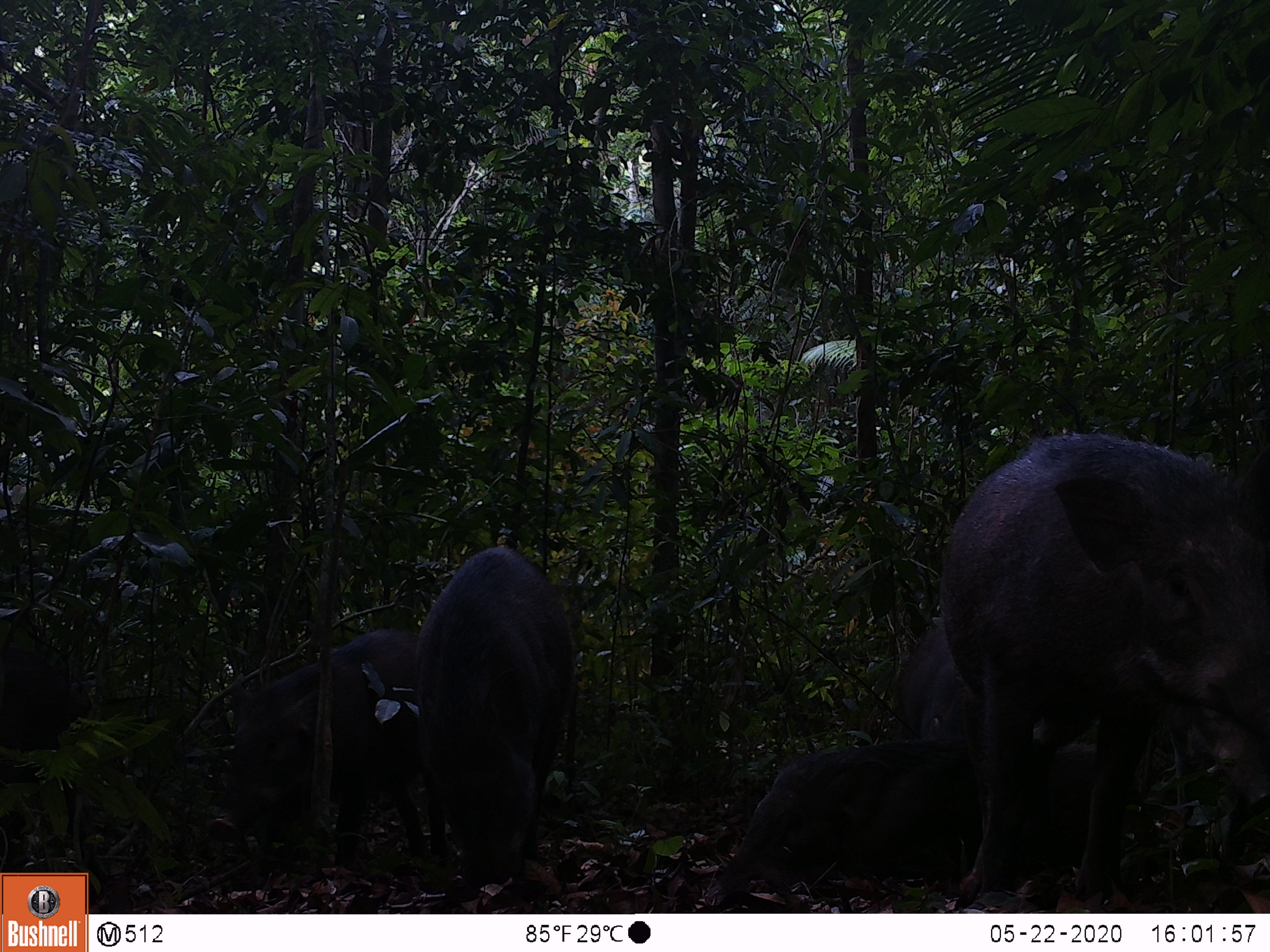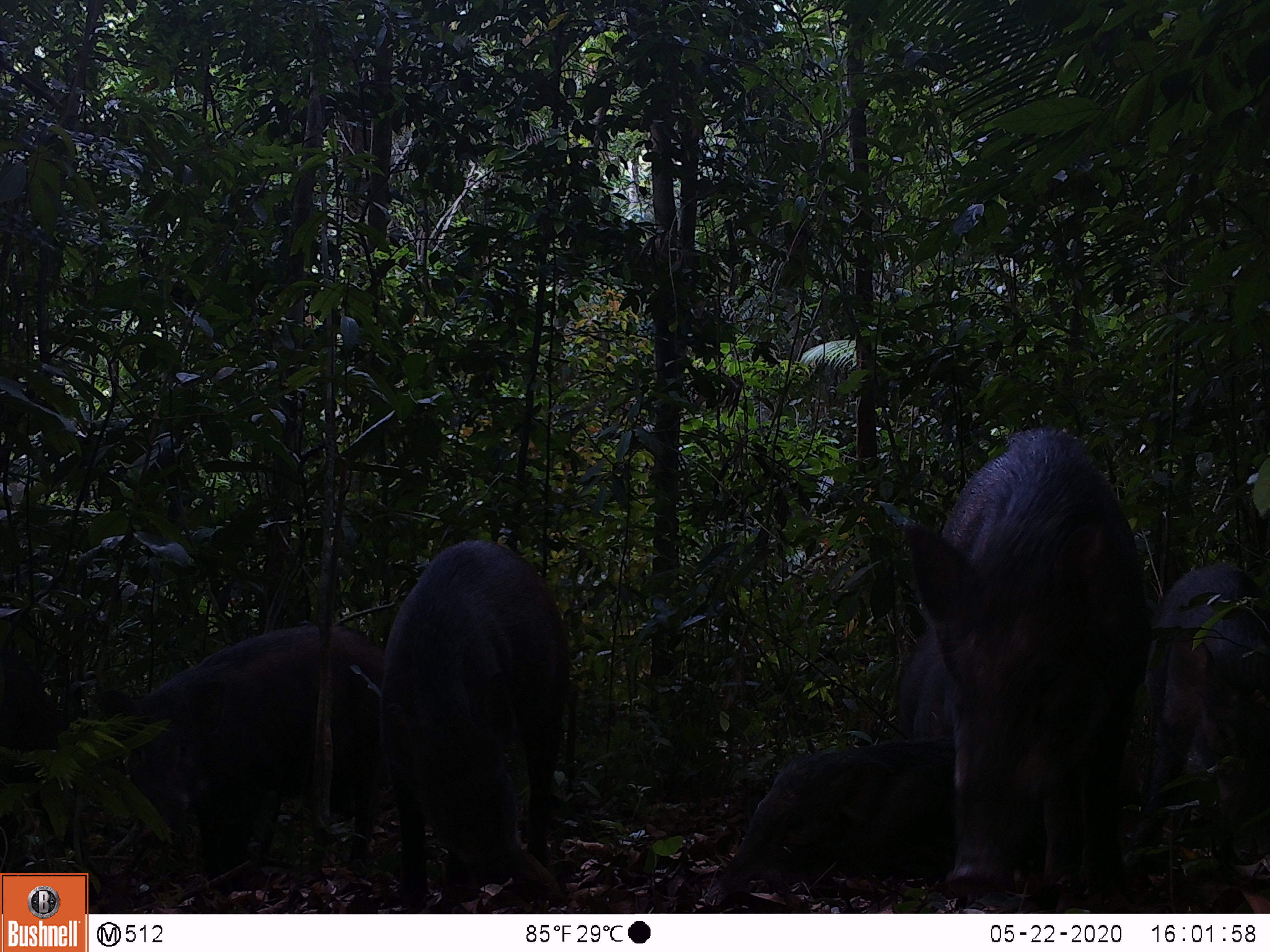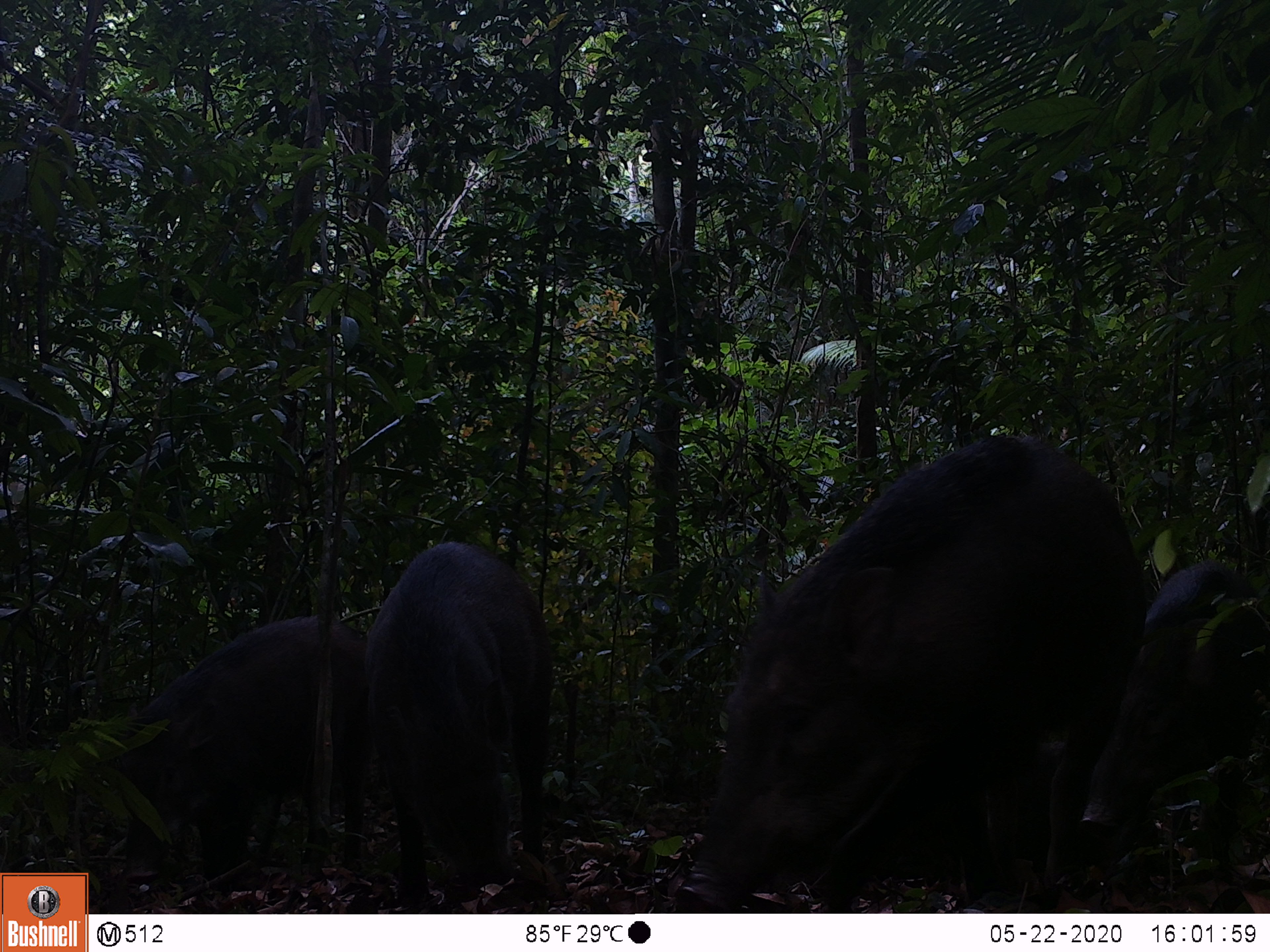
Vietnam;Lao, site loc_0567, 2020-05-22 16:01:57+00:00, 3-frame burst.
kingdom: Animalia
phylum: Chordata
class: Mammalia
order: Artiodactyla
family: Suidae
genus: Sus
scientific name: Sus scrofa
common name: eurasian wild pig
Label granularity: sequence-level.